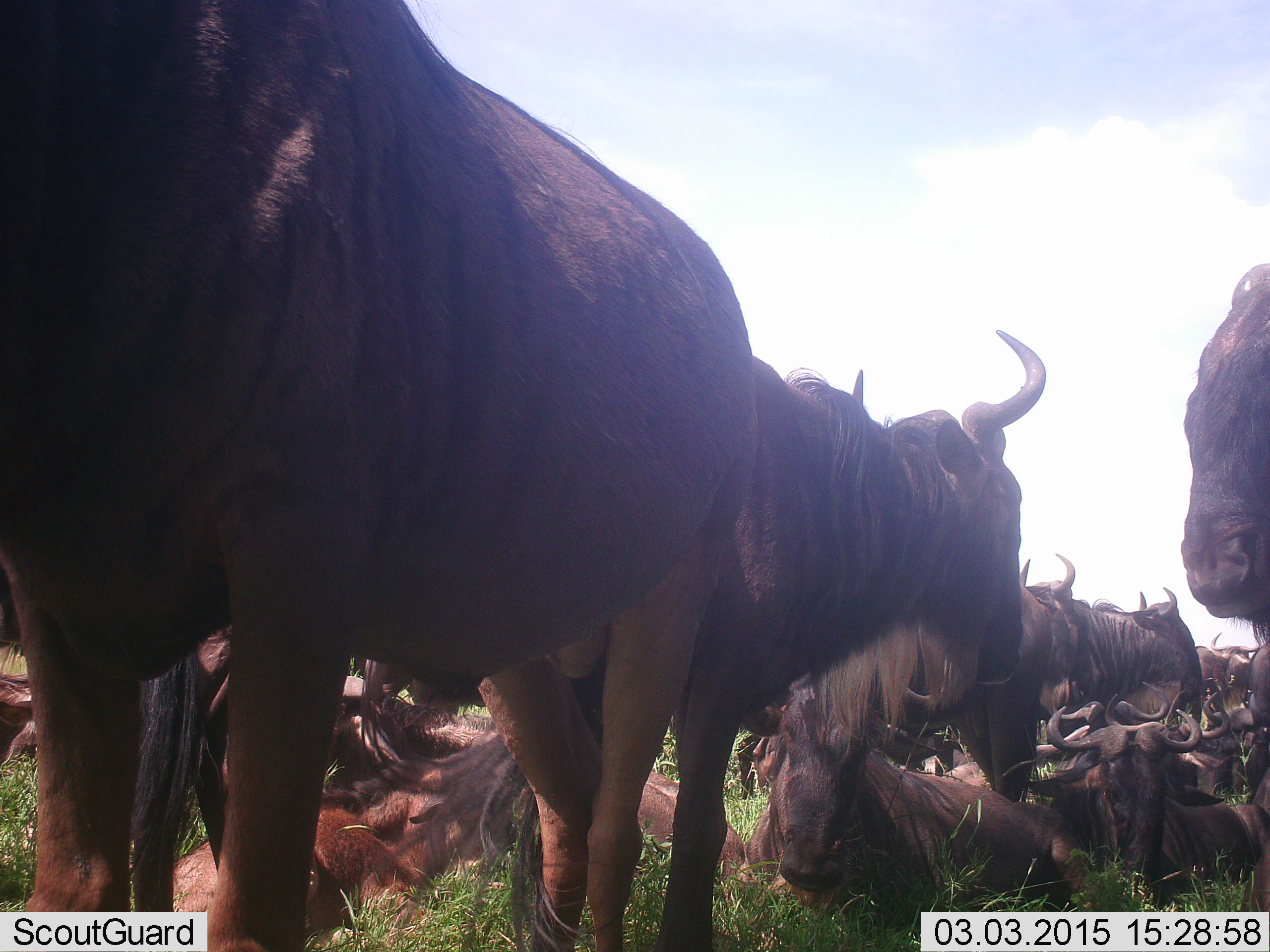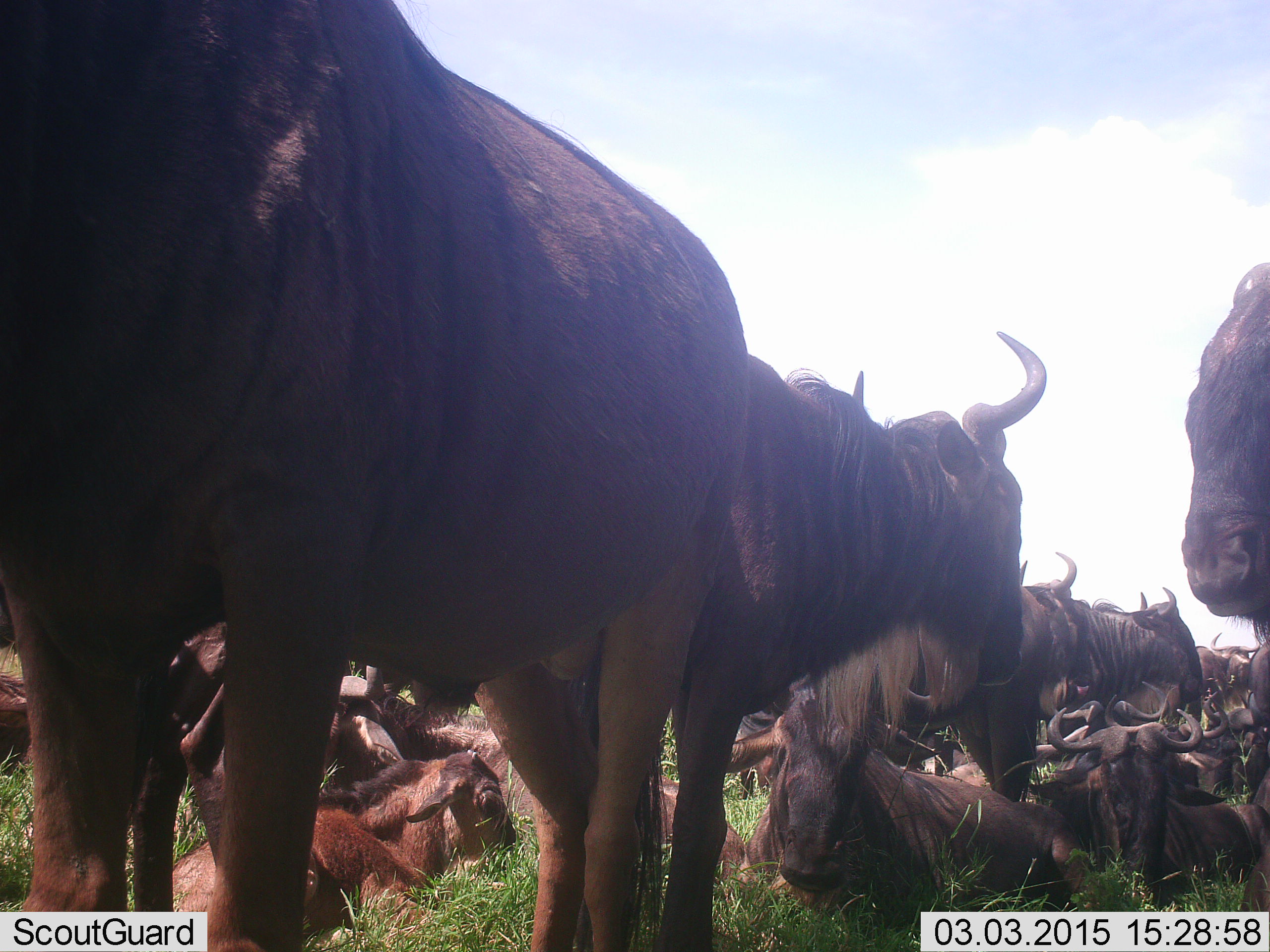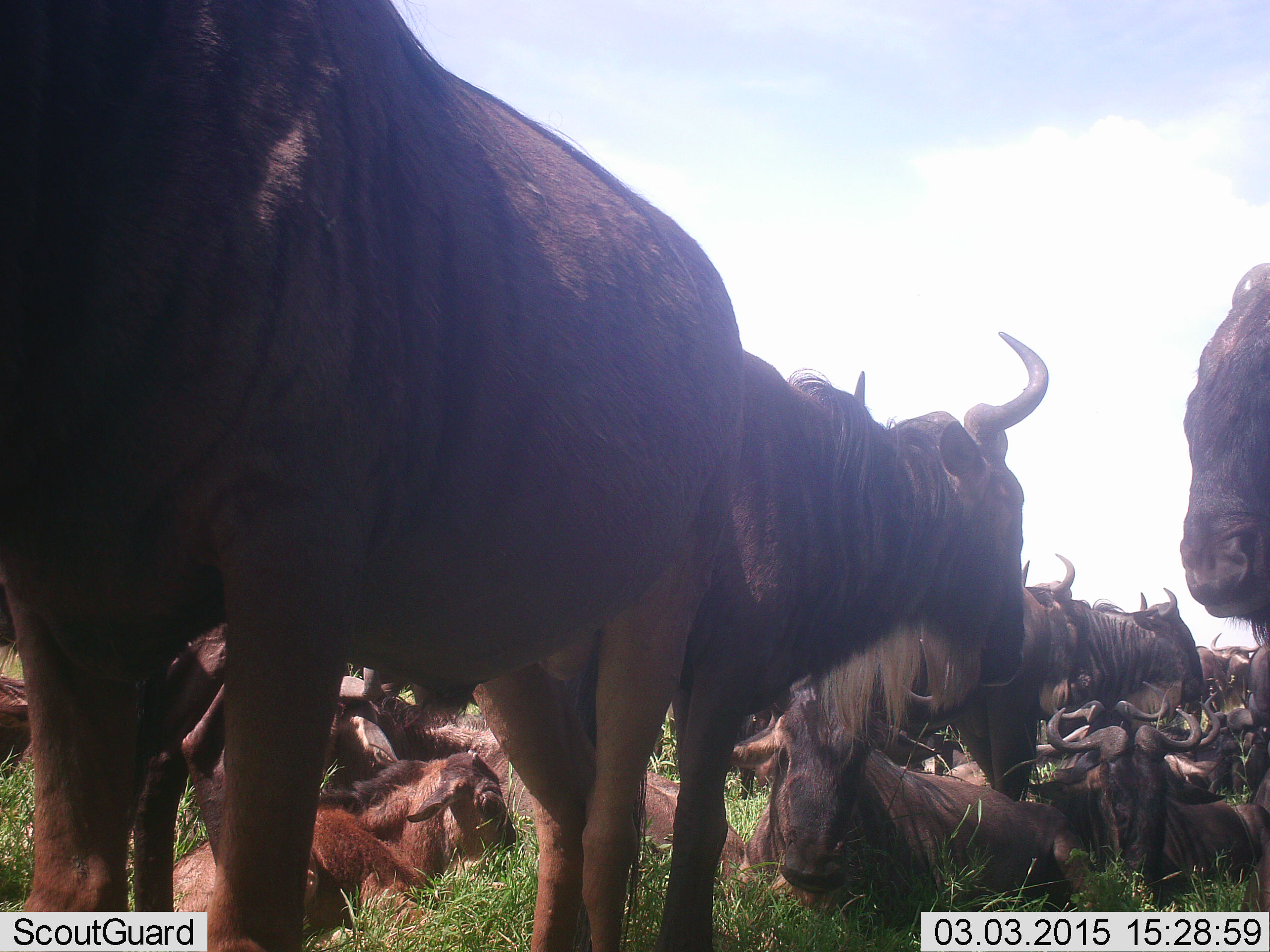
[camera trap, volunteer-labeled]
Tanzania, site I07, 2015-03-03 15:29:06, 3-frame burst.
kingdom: Animalia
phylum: Chordata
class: Mammalia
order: Artiodactyla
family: Bovidae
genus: Connochaetes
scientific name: Connochaetes taurinus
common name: blue wildebeest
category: wildebeest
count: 11-50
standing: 70%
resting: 100%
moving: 10%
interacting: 10%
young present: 30%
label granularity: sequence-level